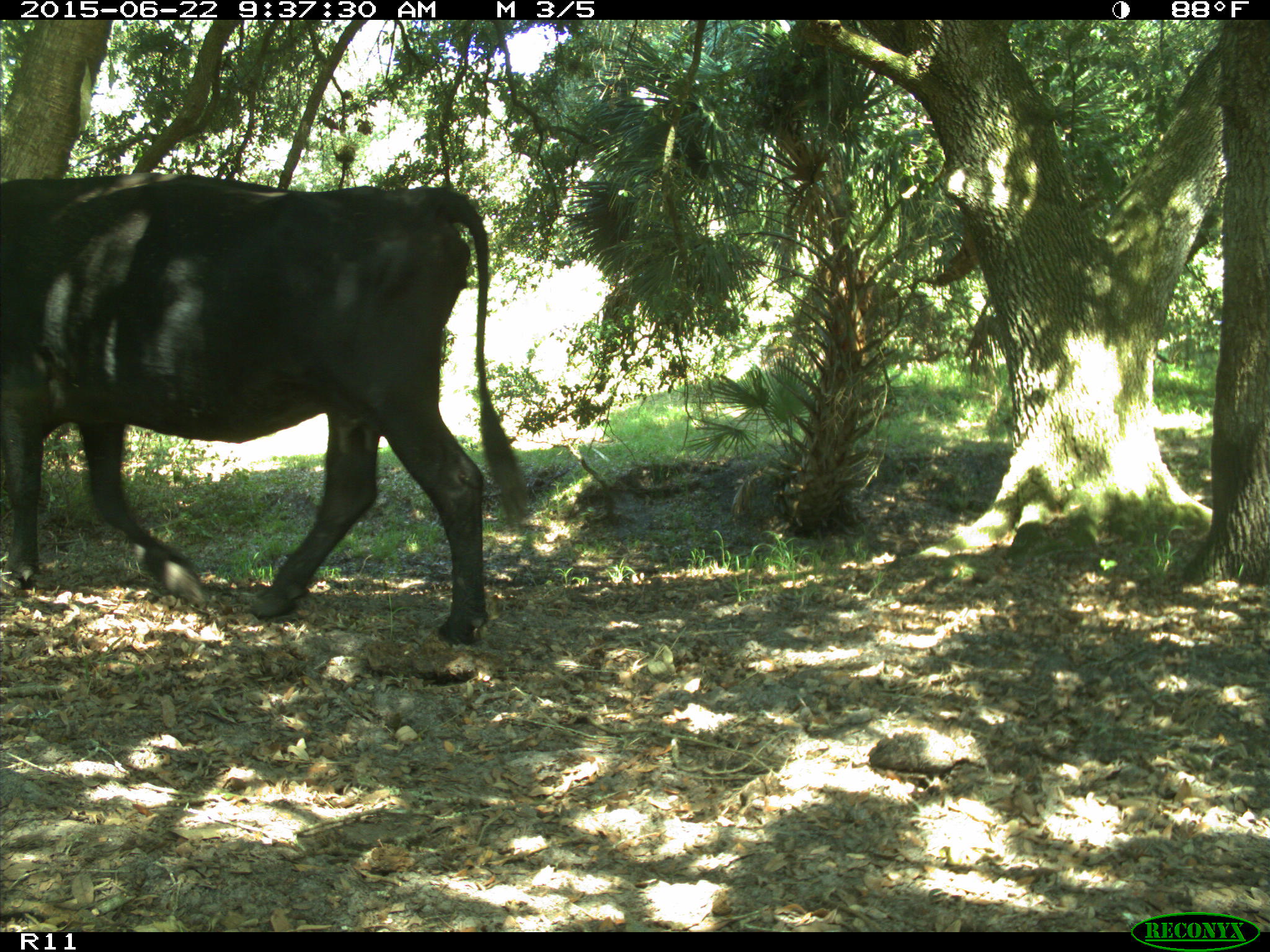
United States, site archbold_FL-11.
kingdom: Animalia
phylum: Chordata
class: Mammalia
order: Artiodactyla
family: Bovidae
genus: Bos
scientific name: Bos taurus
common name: domestic cow